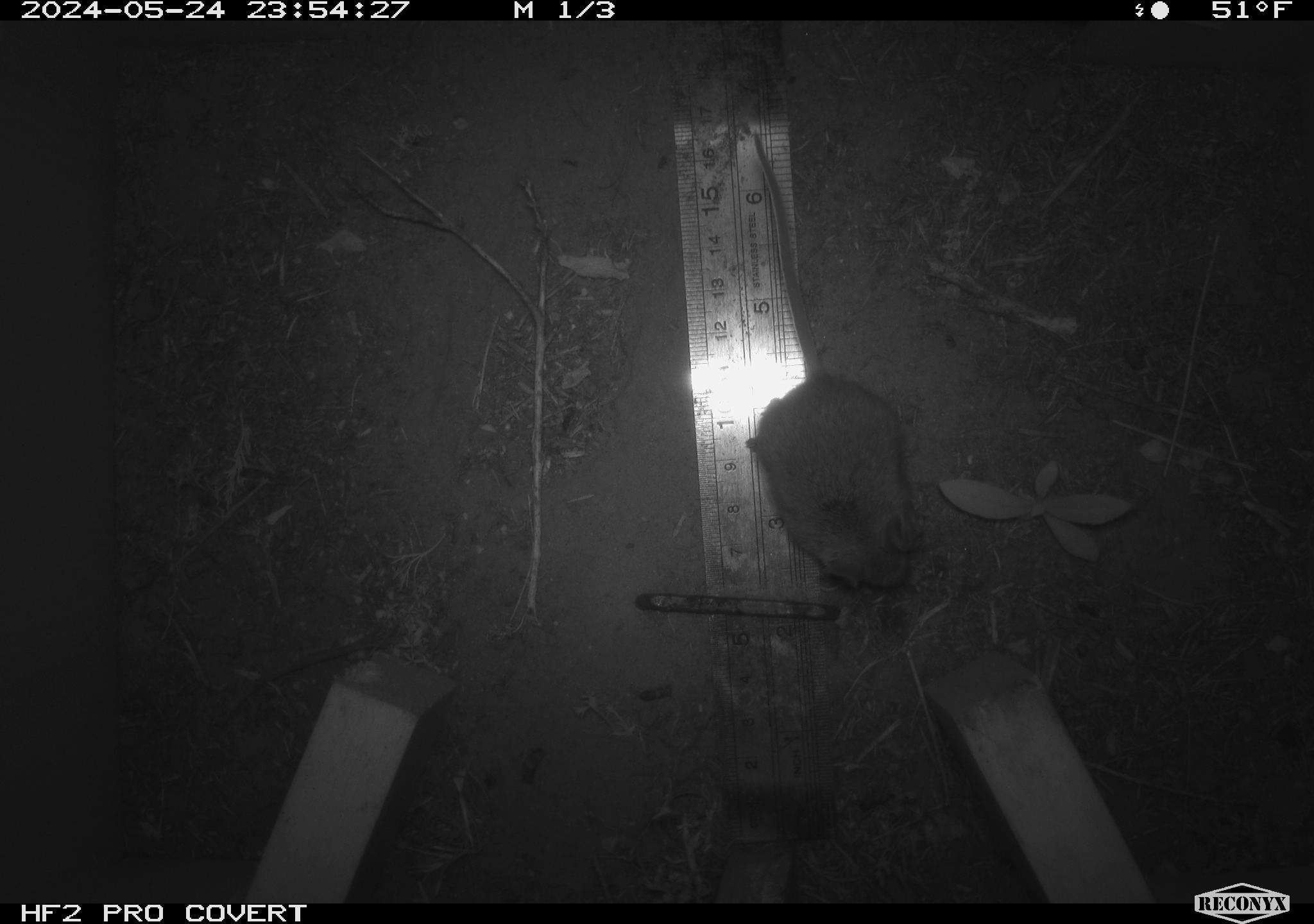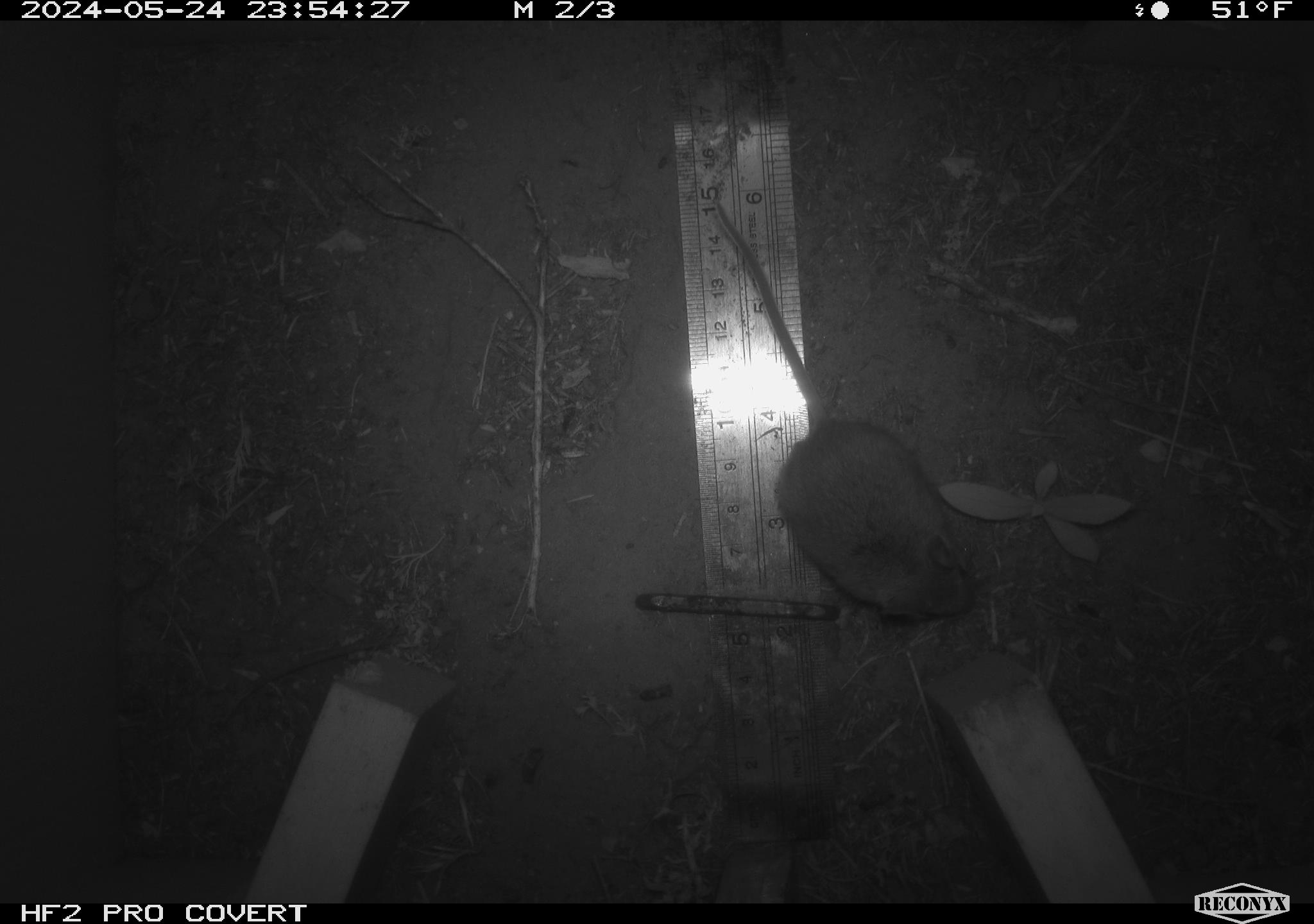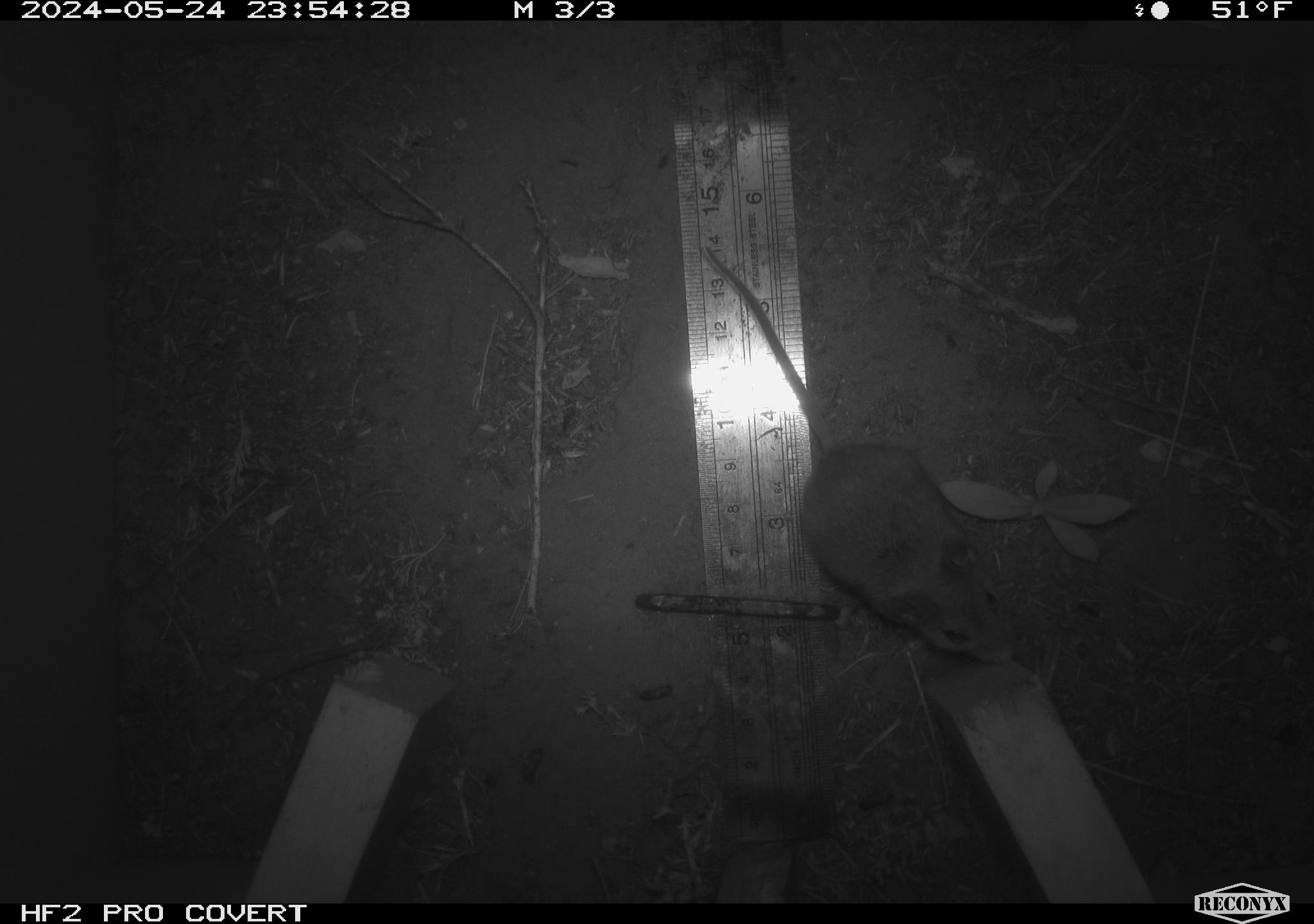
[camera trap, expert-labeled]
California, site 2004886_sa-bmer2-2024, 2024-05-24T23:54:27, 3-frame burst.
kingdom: Animalia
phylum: Chordata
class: Mammalia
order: Rodentia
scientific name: Rodentia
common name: mouse species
Mouse species (Rodentia).